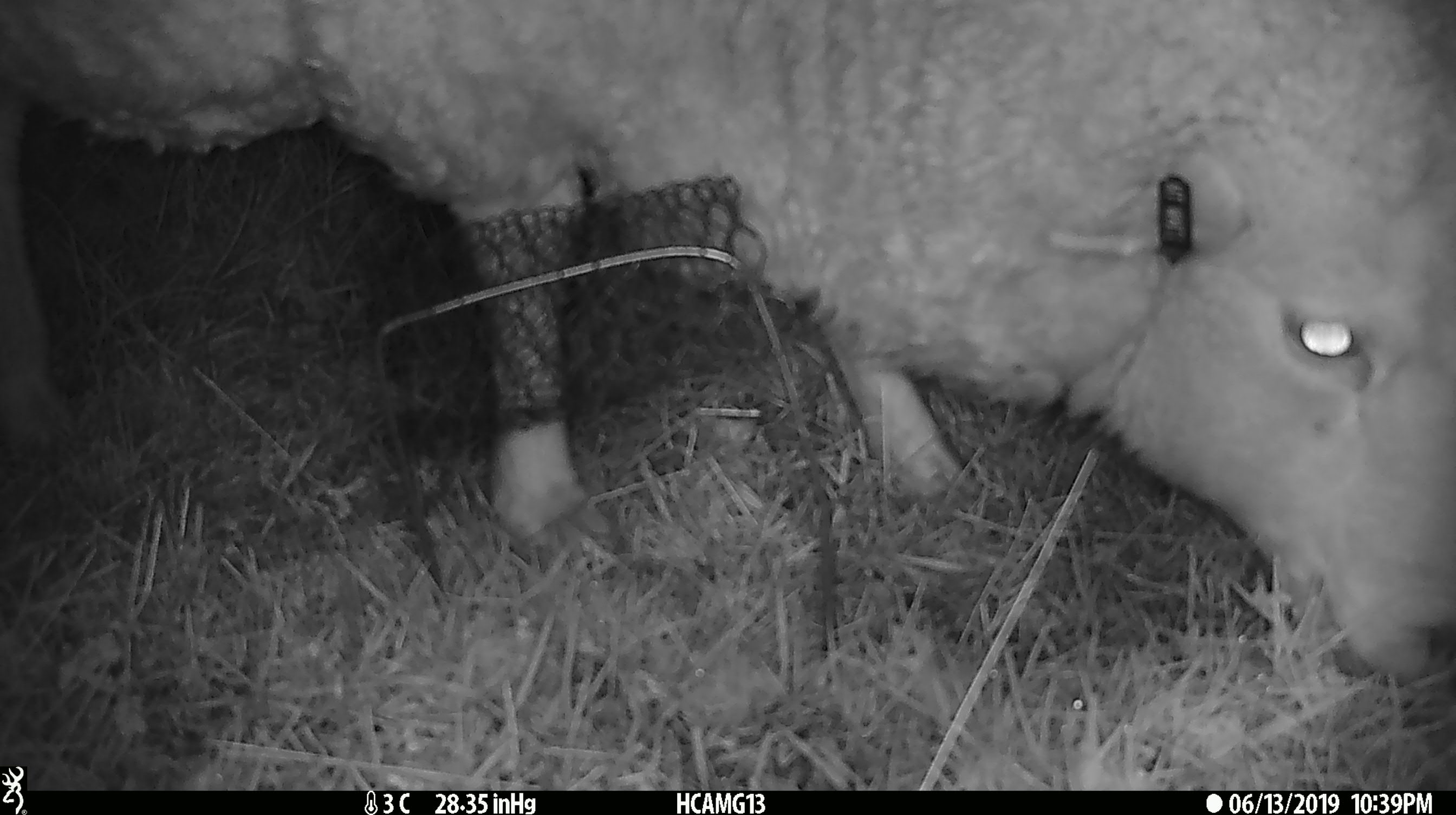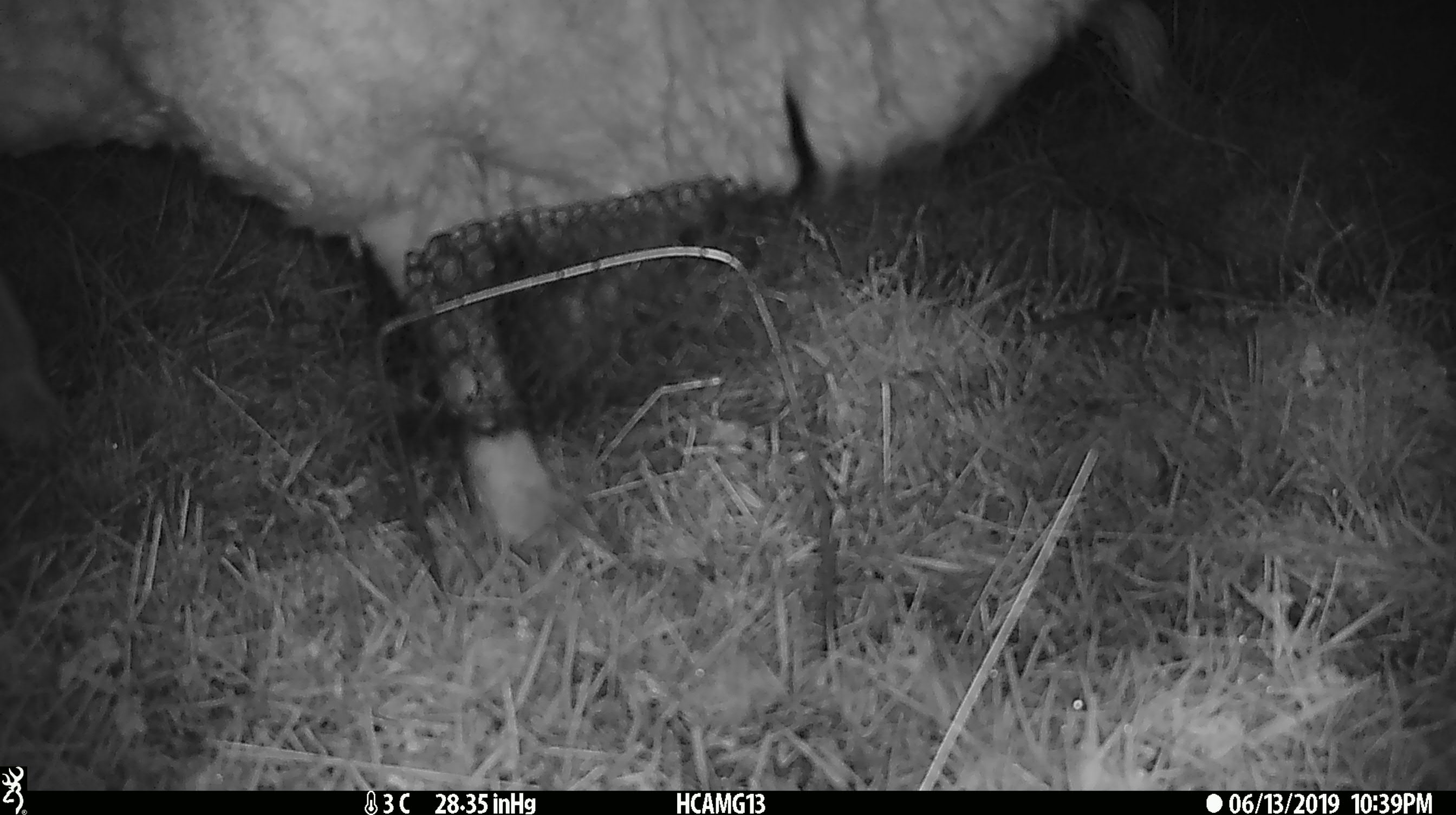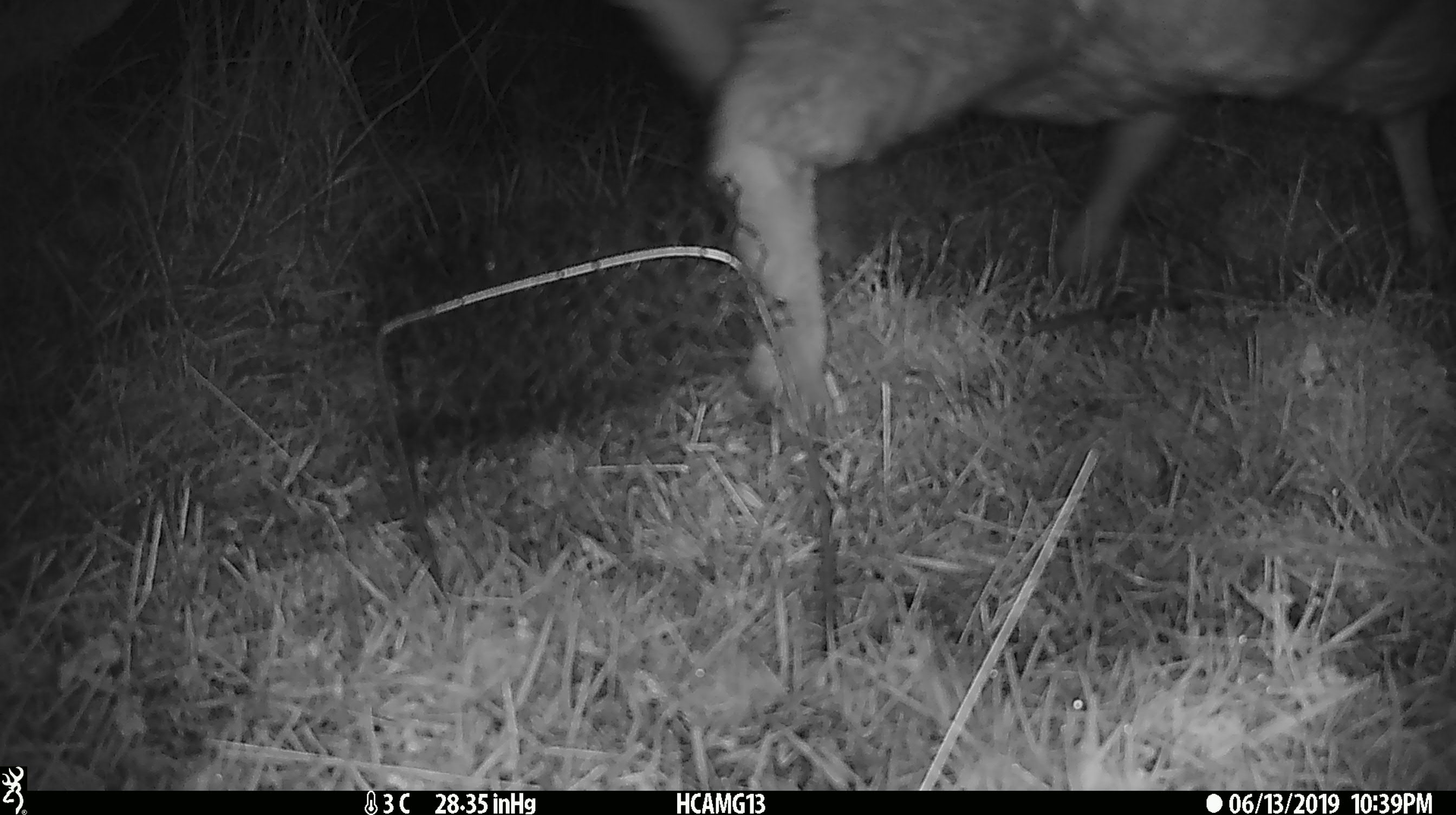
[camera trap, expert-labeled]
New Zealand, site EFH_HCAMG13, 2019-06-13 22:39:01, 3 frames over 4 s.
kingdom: Animalia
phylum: Chordata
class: Mammalia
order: Artiodactyla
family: Bovidae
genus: Ovis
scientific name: Ovis aries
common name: domestic sheep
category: sheep